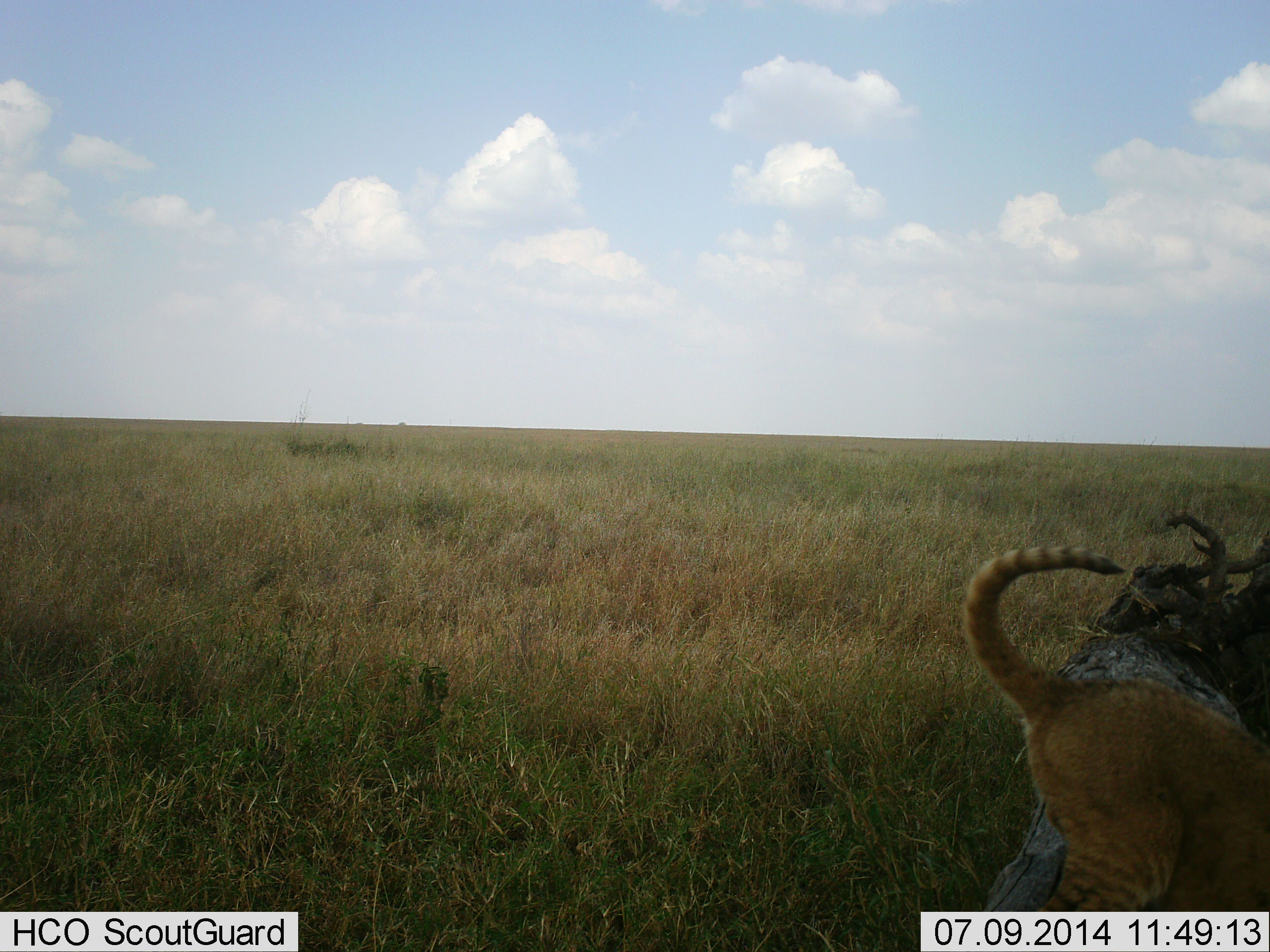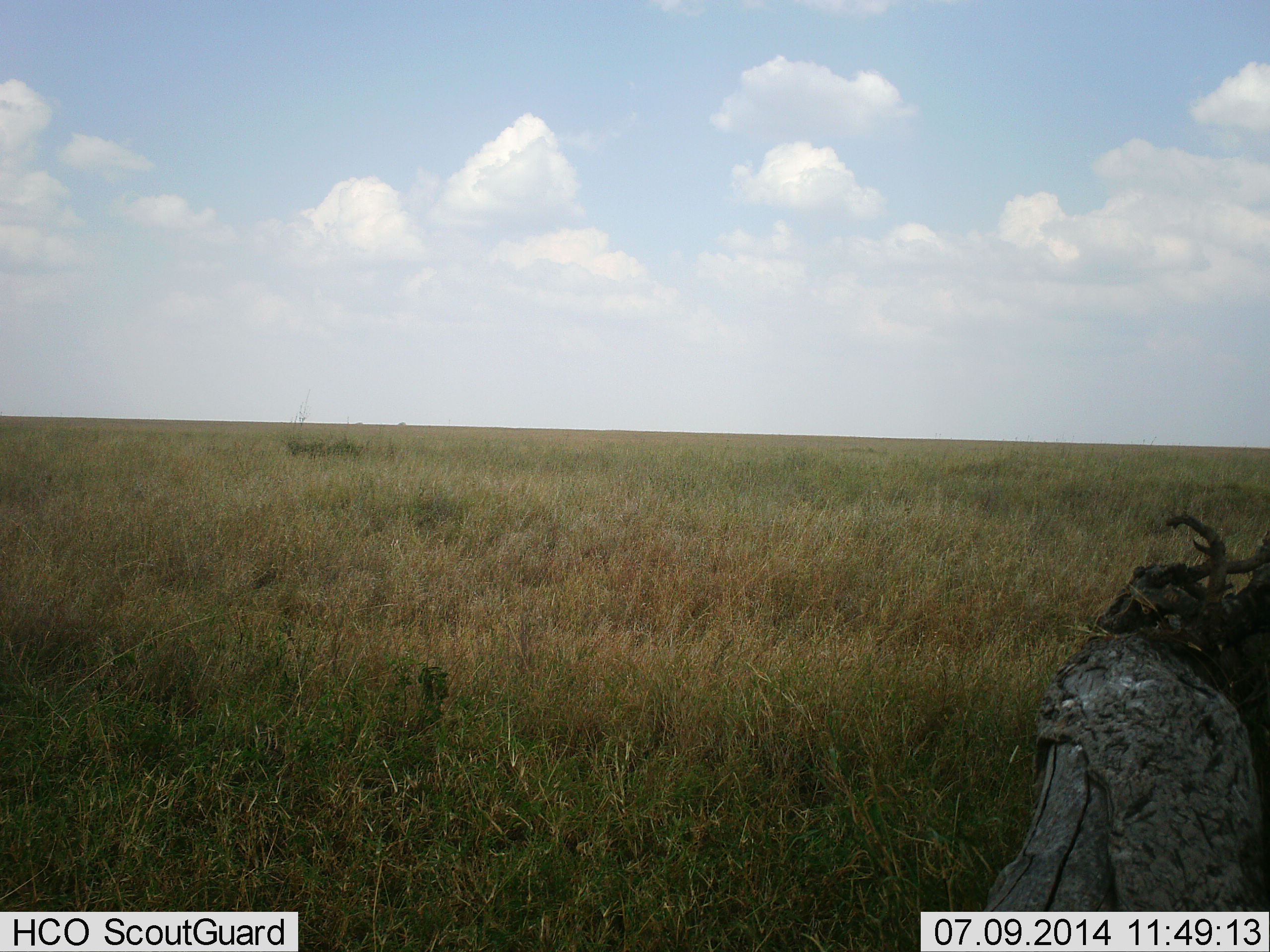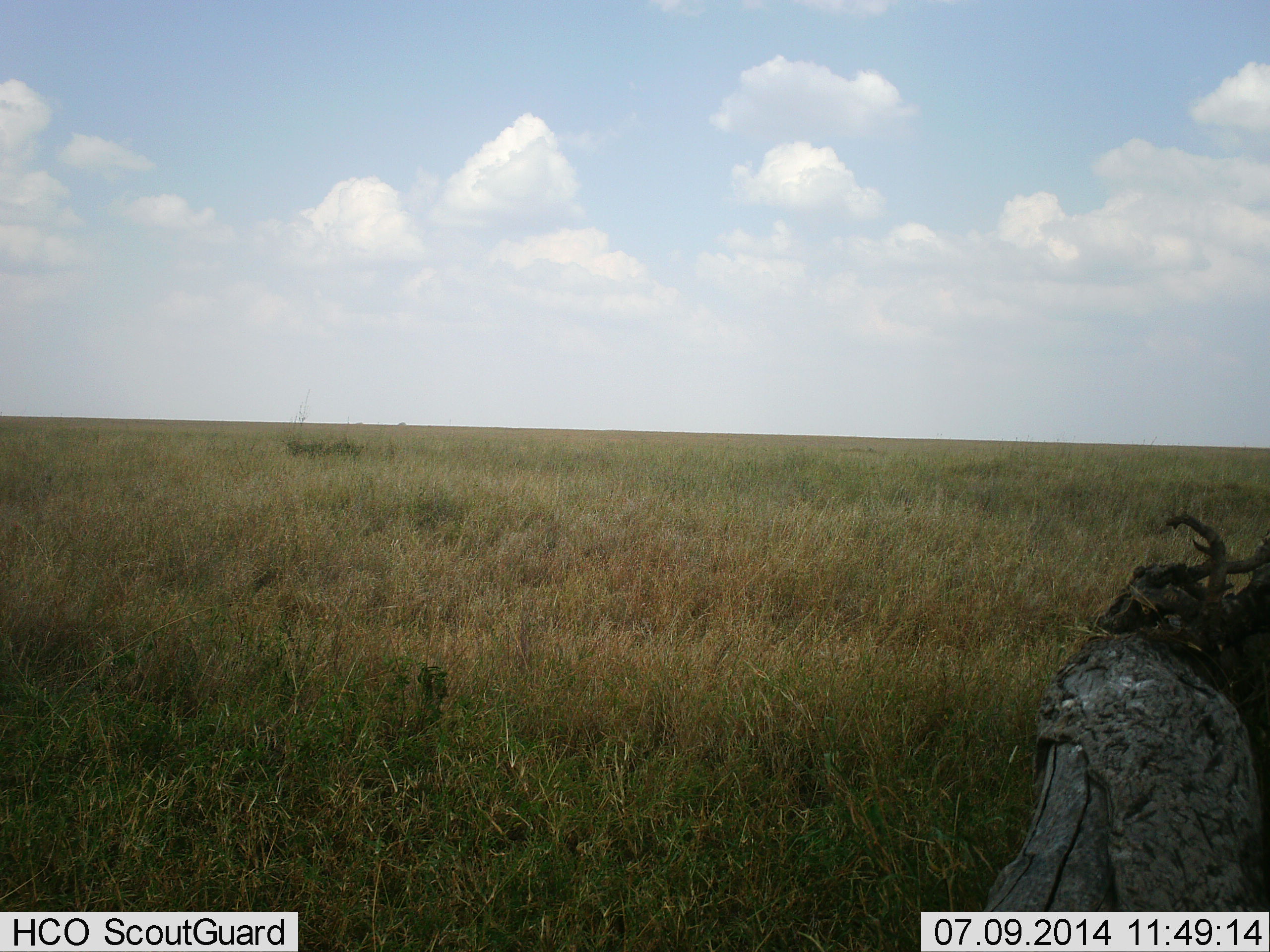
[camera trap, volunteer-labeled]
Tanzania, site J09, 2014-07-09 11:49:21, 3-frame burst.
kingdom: Animalia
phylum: Chordata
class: Mammalia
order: Carnivora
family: Felidae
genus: Felis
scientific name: Felis lybica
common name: african wild cat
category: wildcat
Wildcat (african wild cat) (Felis lybica), count 1. Behavior (volunteer vote fractions): standing 11%, resting 0%, moving 78%, interacting 11%. Young present (vote fraction): 0%. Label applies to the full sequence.